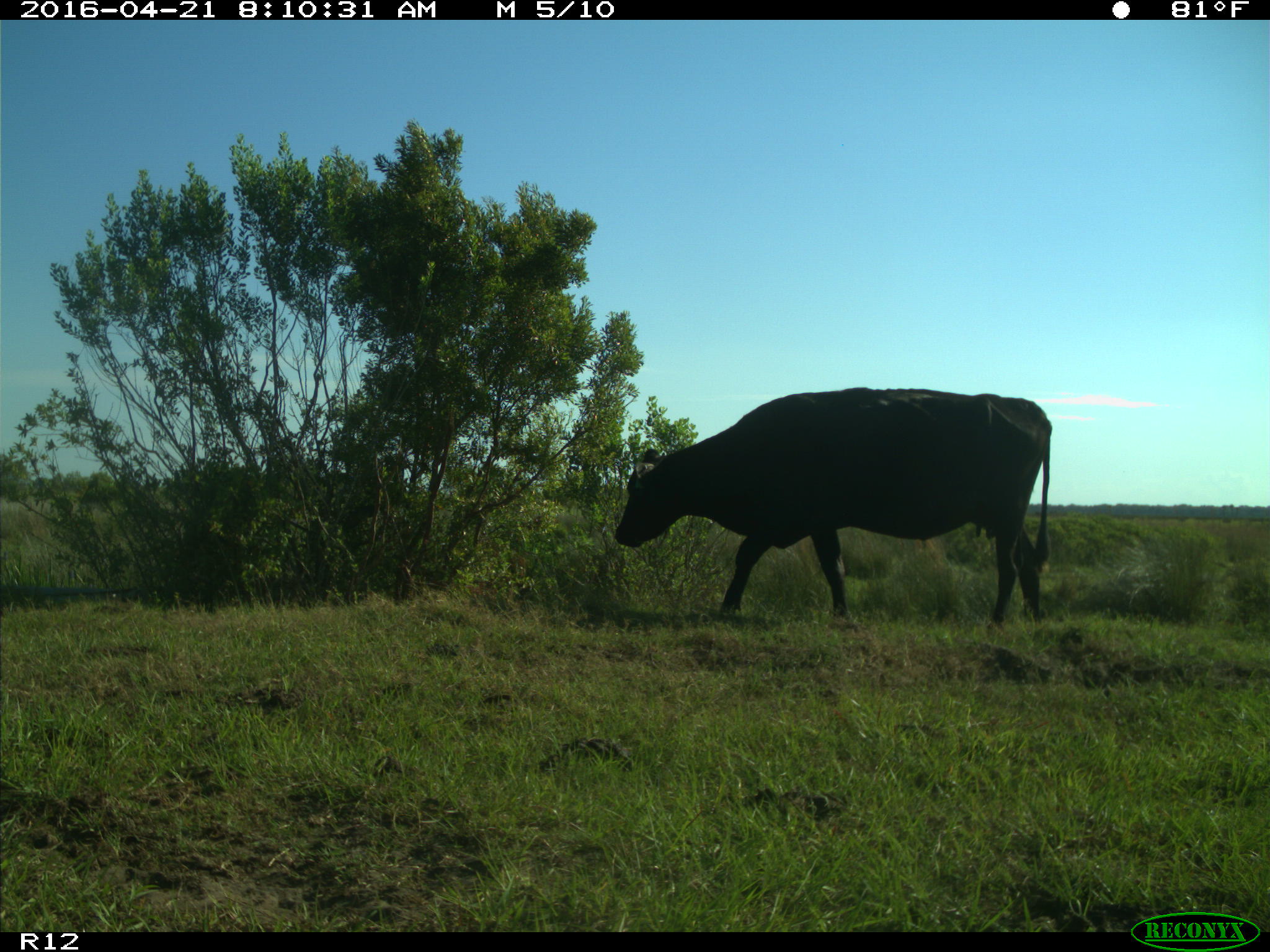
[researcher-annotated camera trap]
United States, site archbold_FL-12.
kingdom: Animalia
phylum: Chordata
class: Mammalia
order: Artiodactyla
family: Bovidae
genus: Bos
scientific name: Bos taurus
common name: domestic cow